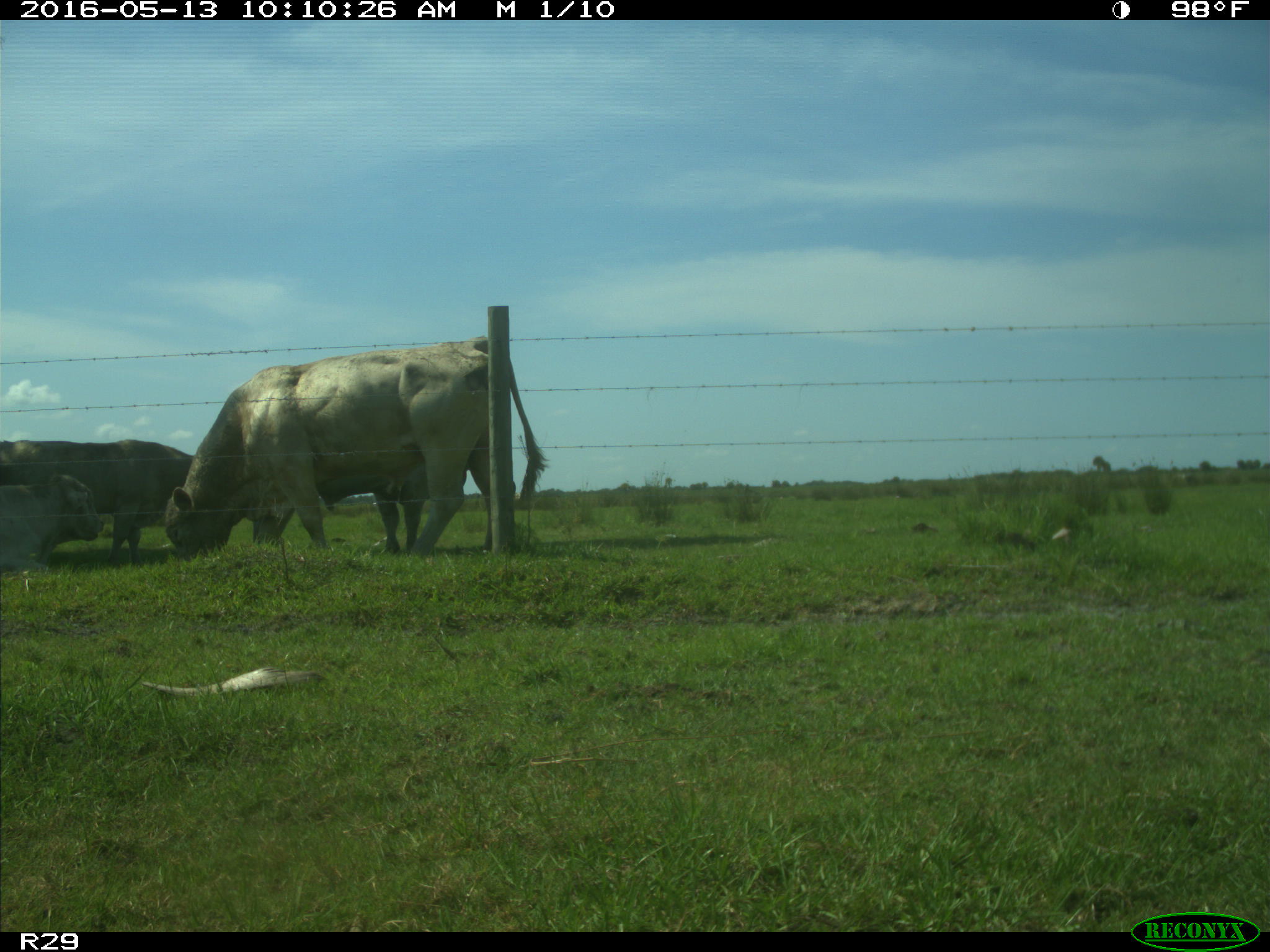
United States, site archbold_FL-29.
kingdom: Animalia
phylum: Chordata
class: Mammalia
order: Artiodactyla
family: Bovidae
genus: Bos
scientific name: Bos taurus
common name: domestic cow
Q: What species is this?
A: Bos taurus (domestic cow).